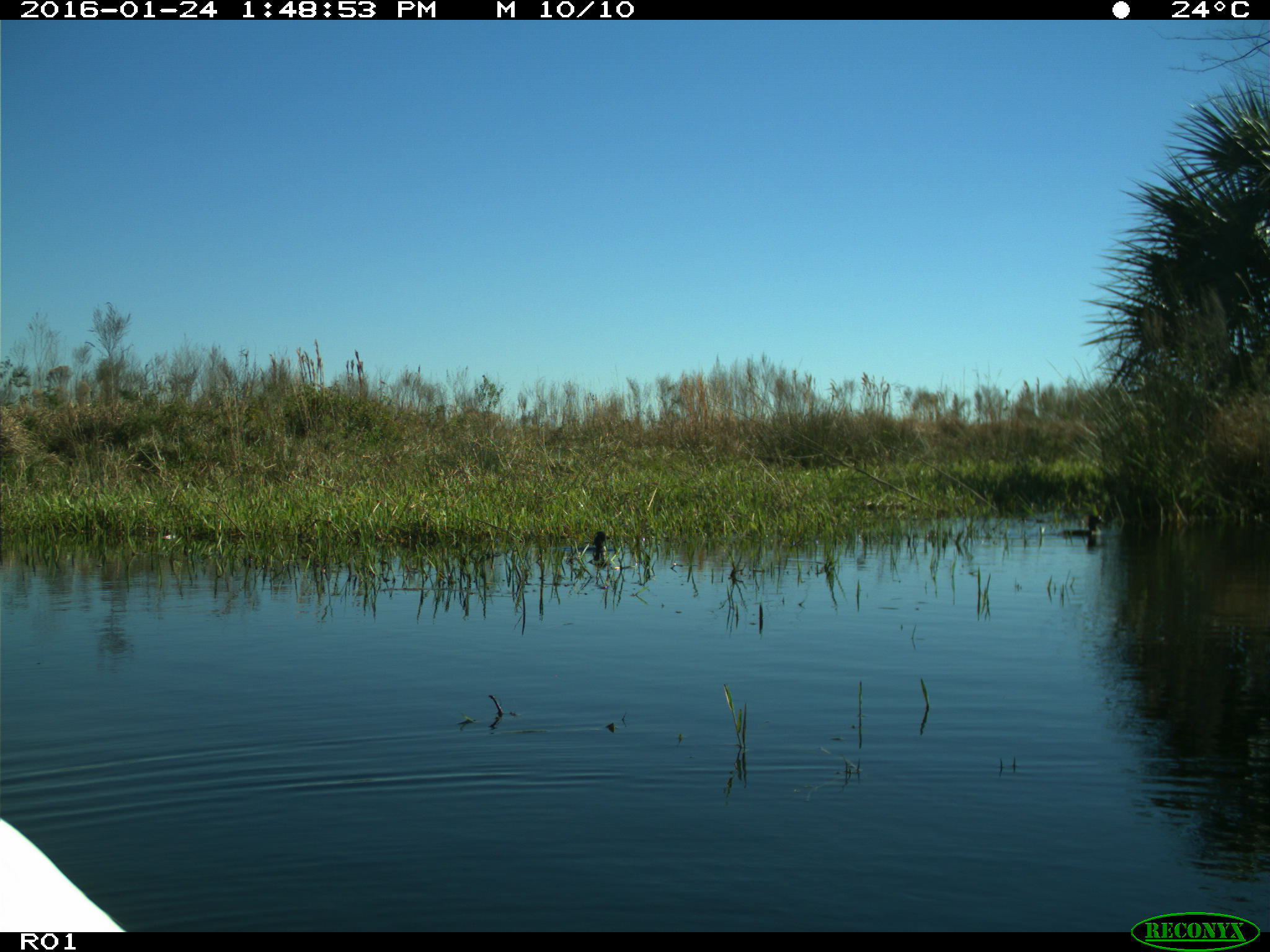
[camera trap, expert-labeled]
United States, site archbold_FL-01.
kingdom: Animalia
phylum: Chordata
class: Aves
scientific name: Aves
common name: birds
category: unidentified bird